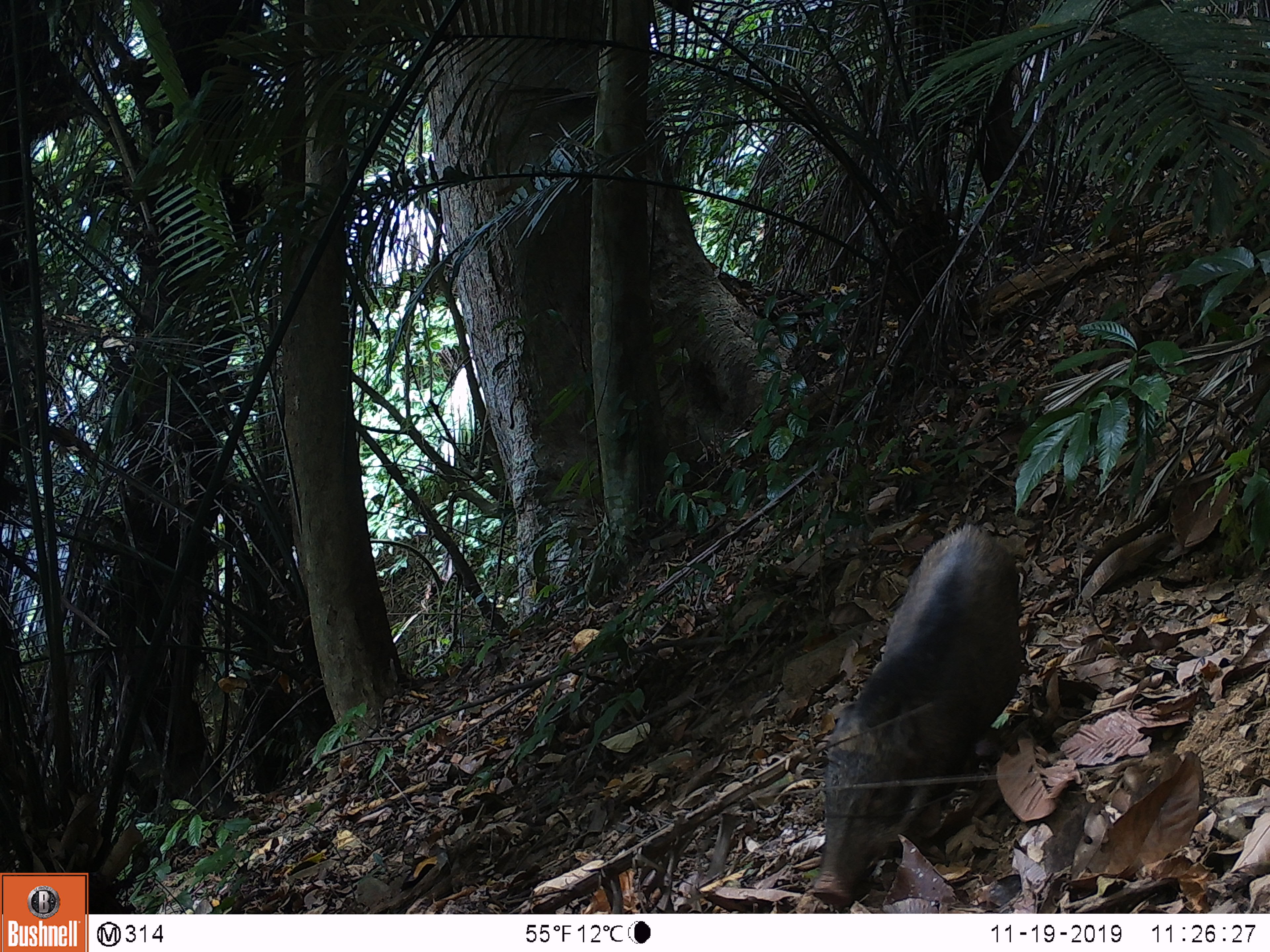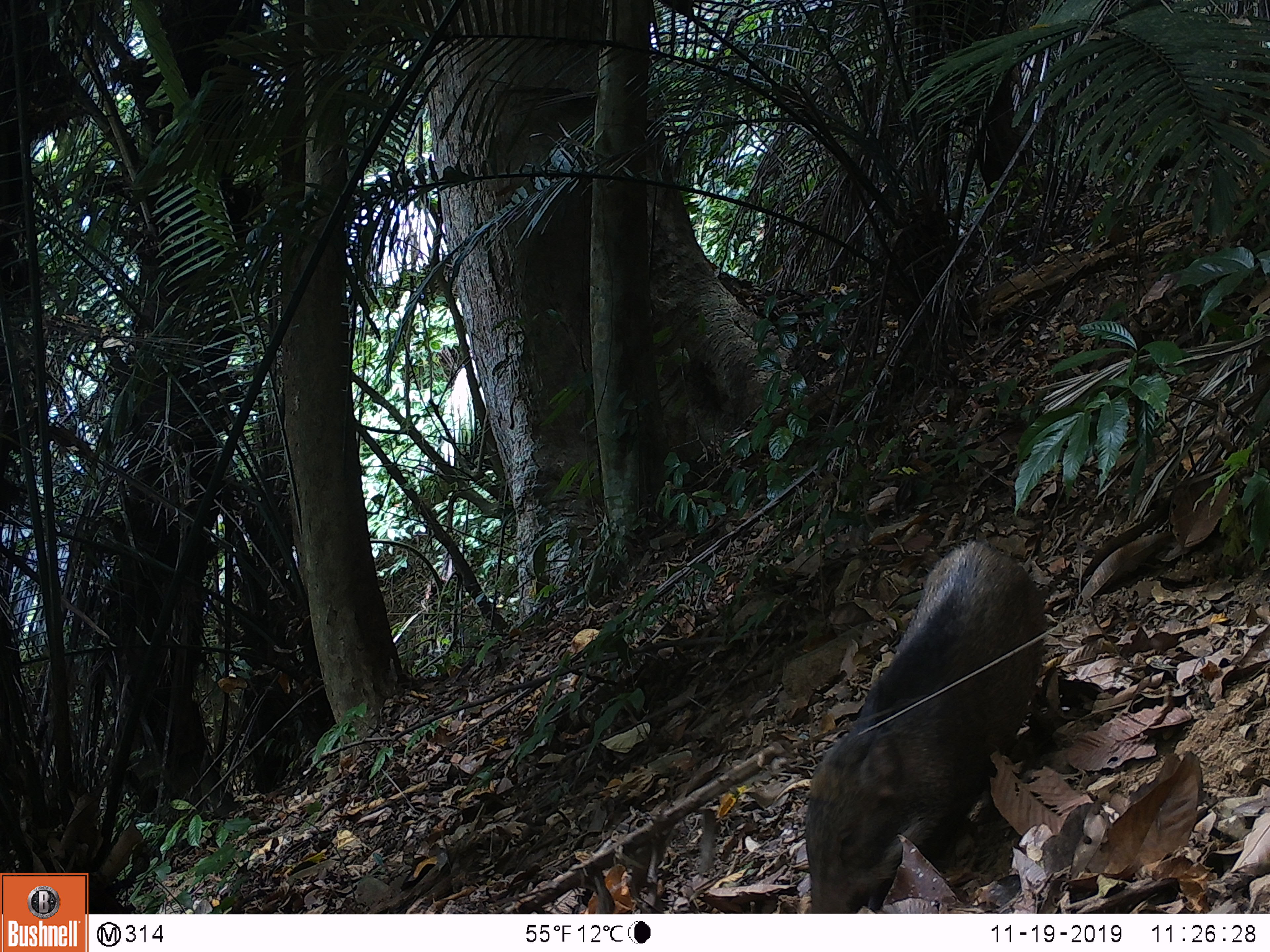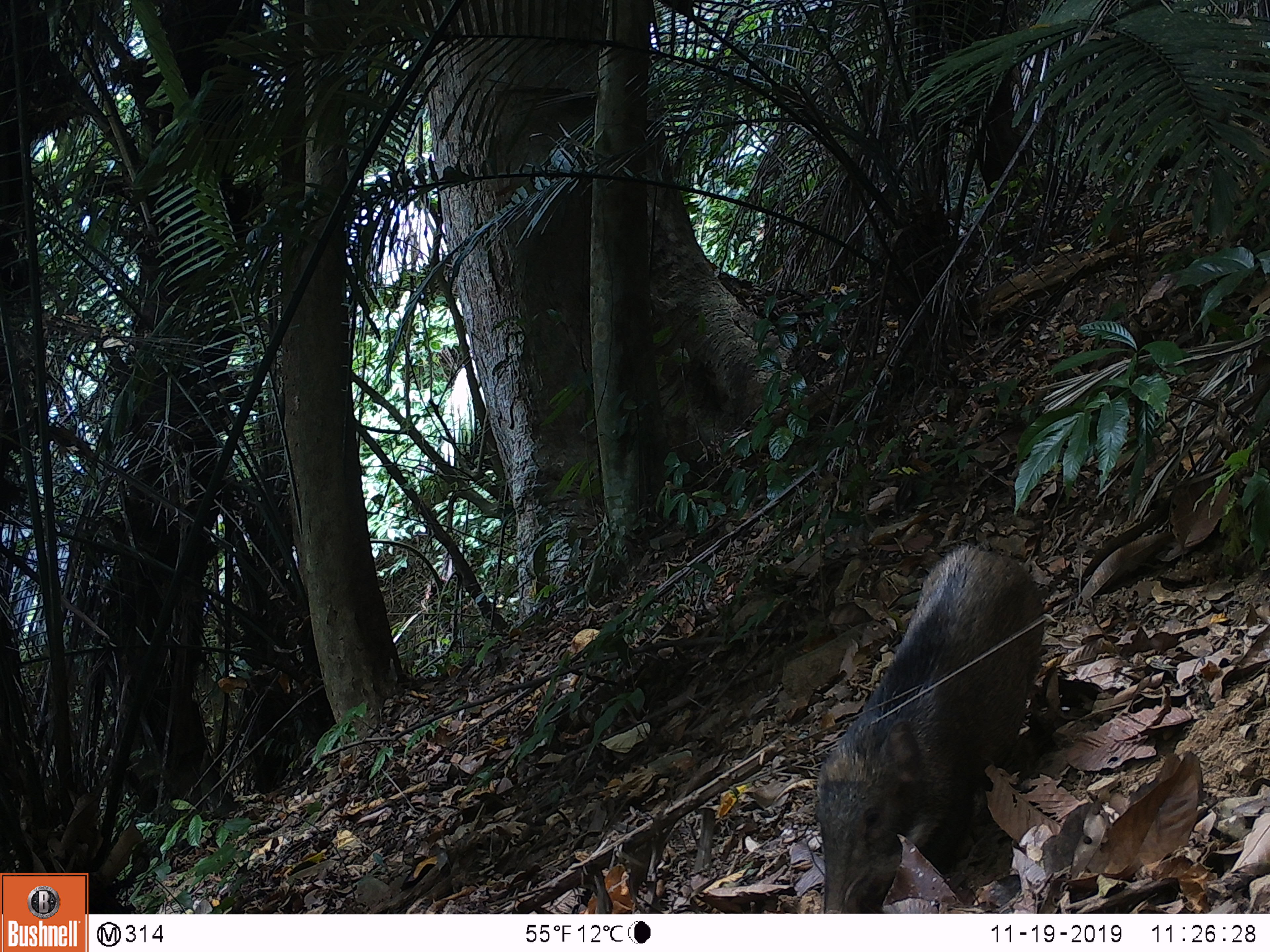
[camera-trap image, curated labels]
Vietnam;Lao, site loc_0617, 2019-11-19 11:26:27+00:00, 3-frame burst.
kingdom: Animalia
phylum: Chordata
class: Mammalia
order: Artiodactyla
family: Suidae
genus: Sus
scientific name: Sus scrofa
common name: eurasian wild pig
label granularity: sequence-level